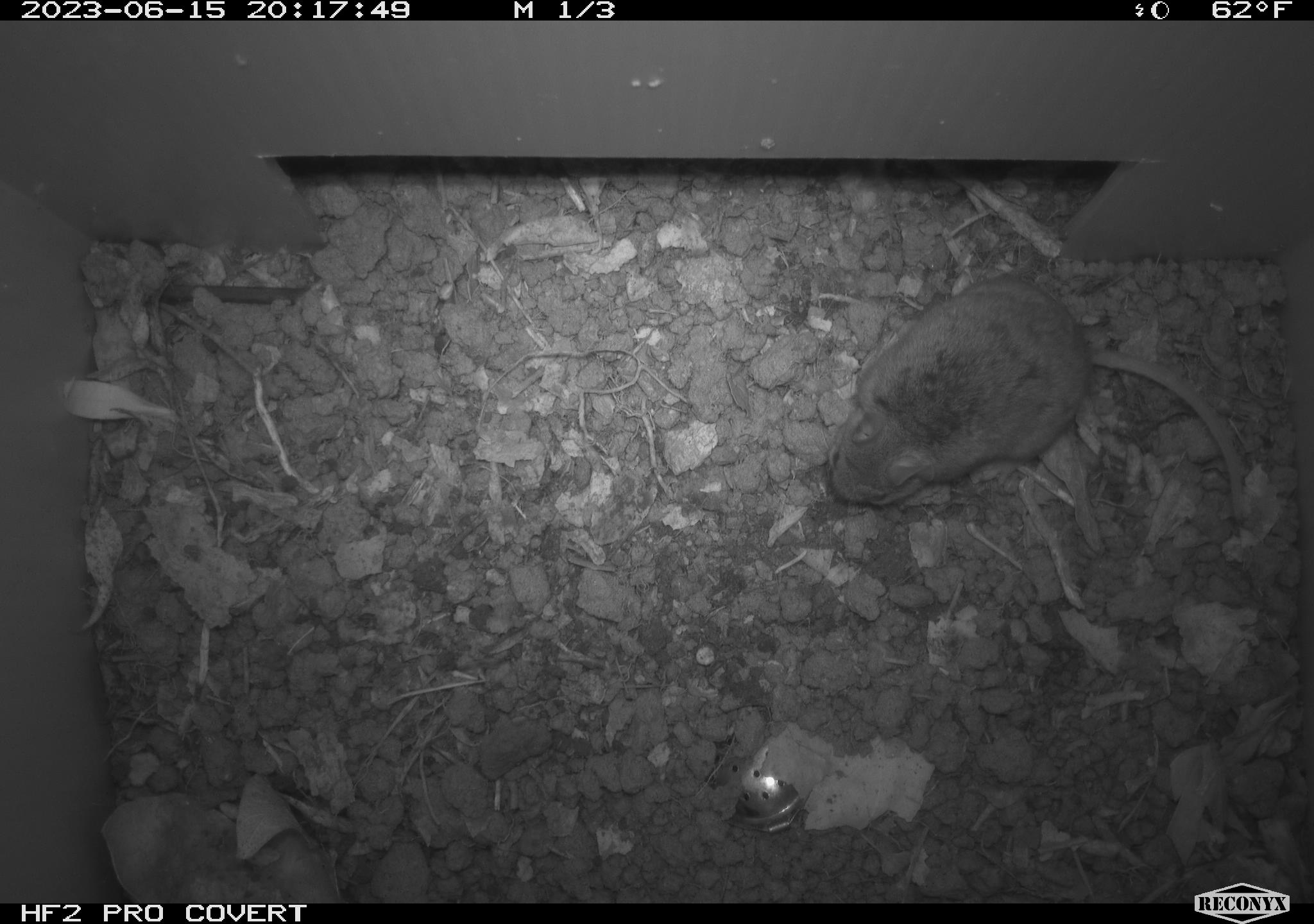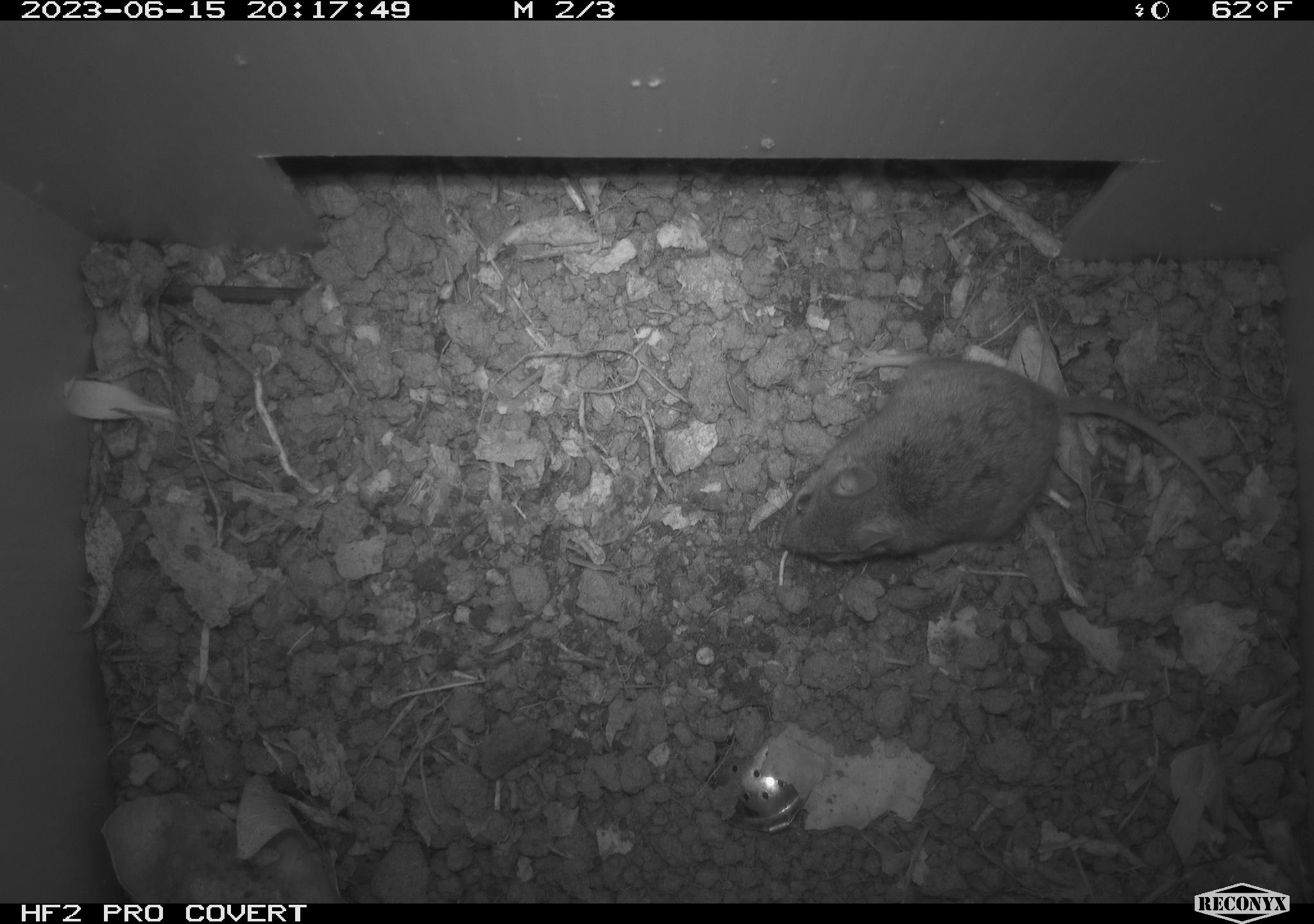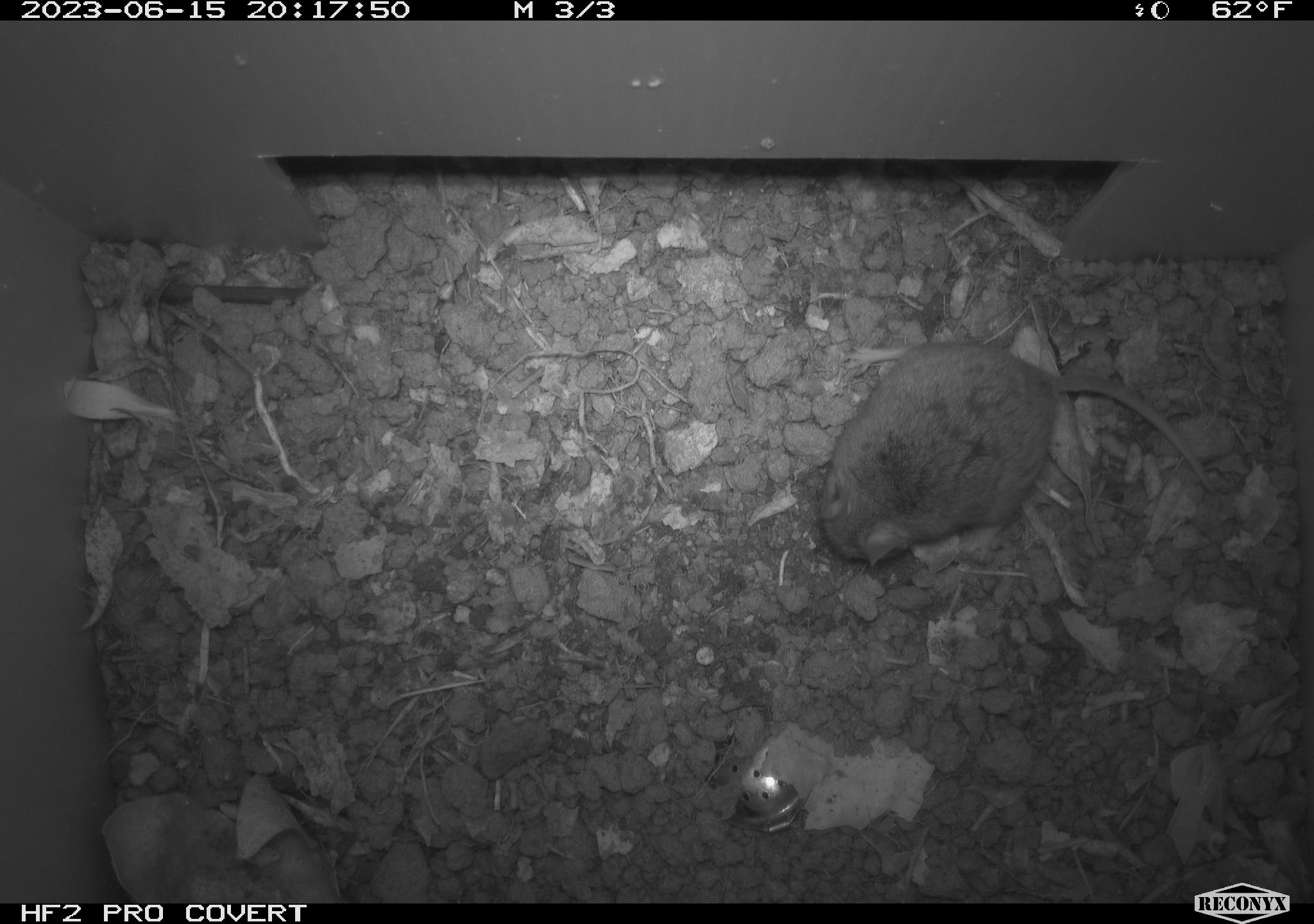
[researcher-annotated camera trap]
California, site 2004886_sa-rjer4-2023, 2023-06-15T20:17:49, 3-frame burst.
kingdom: Animalia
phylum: Chordata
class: Mammalia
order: Rodentia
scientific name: Rodentia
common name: mouse species